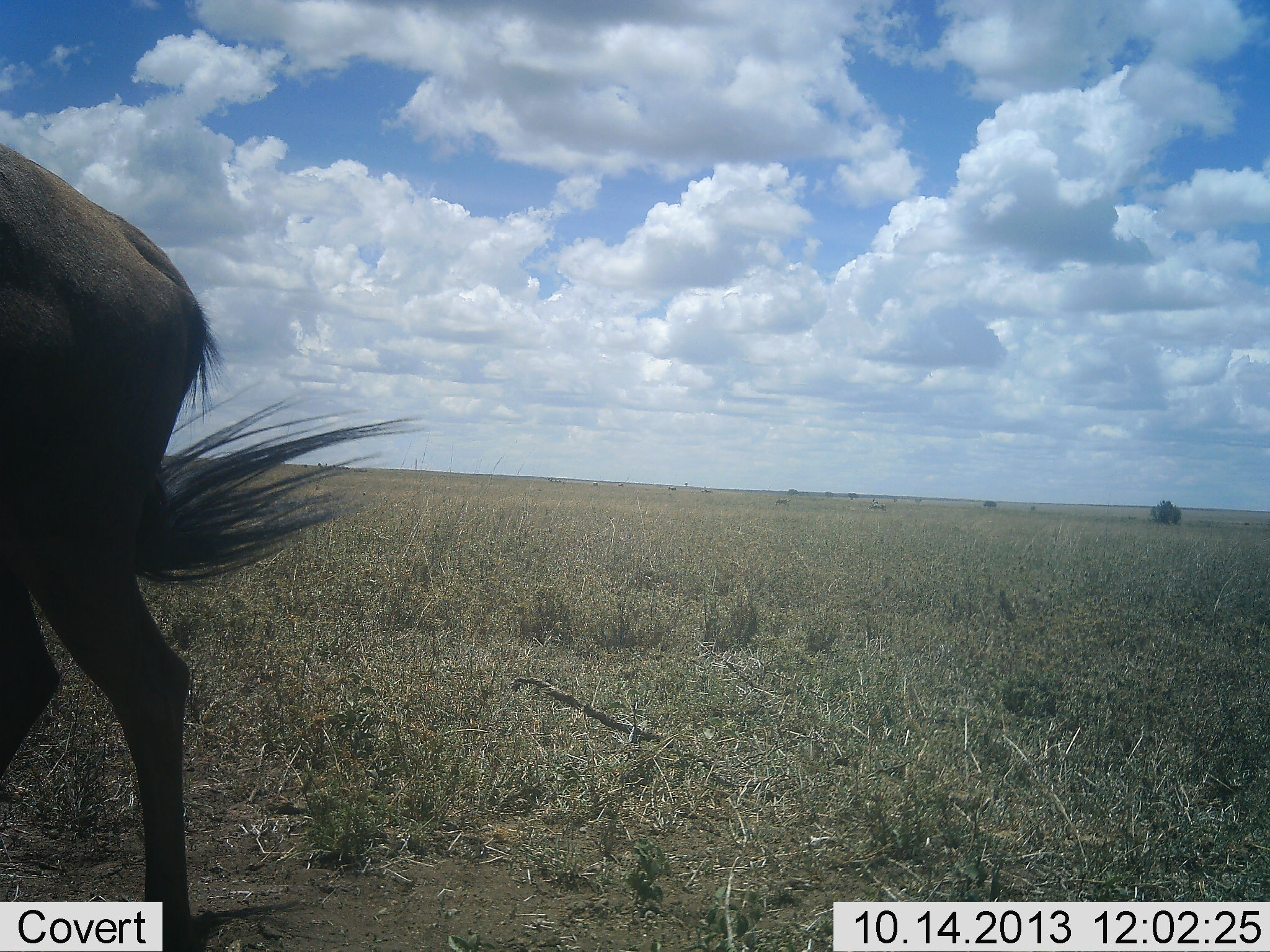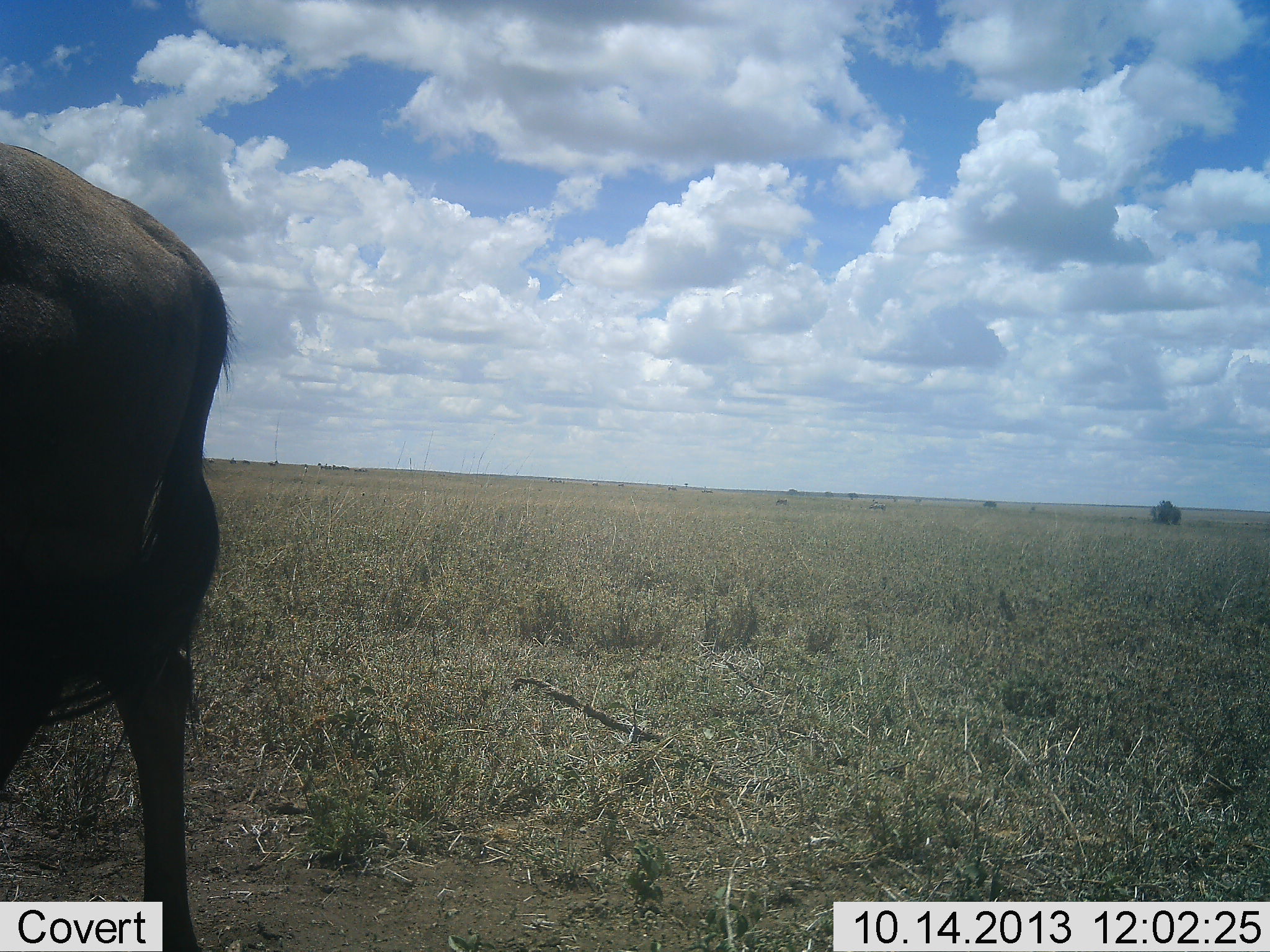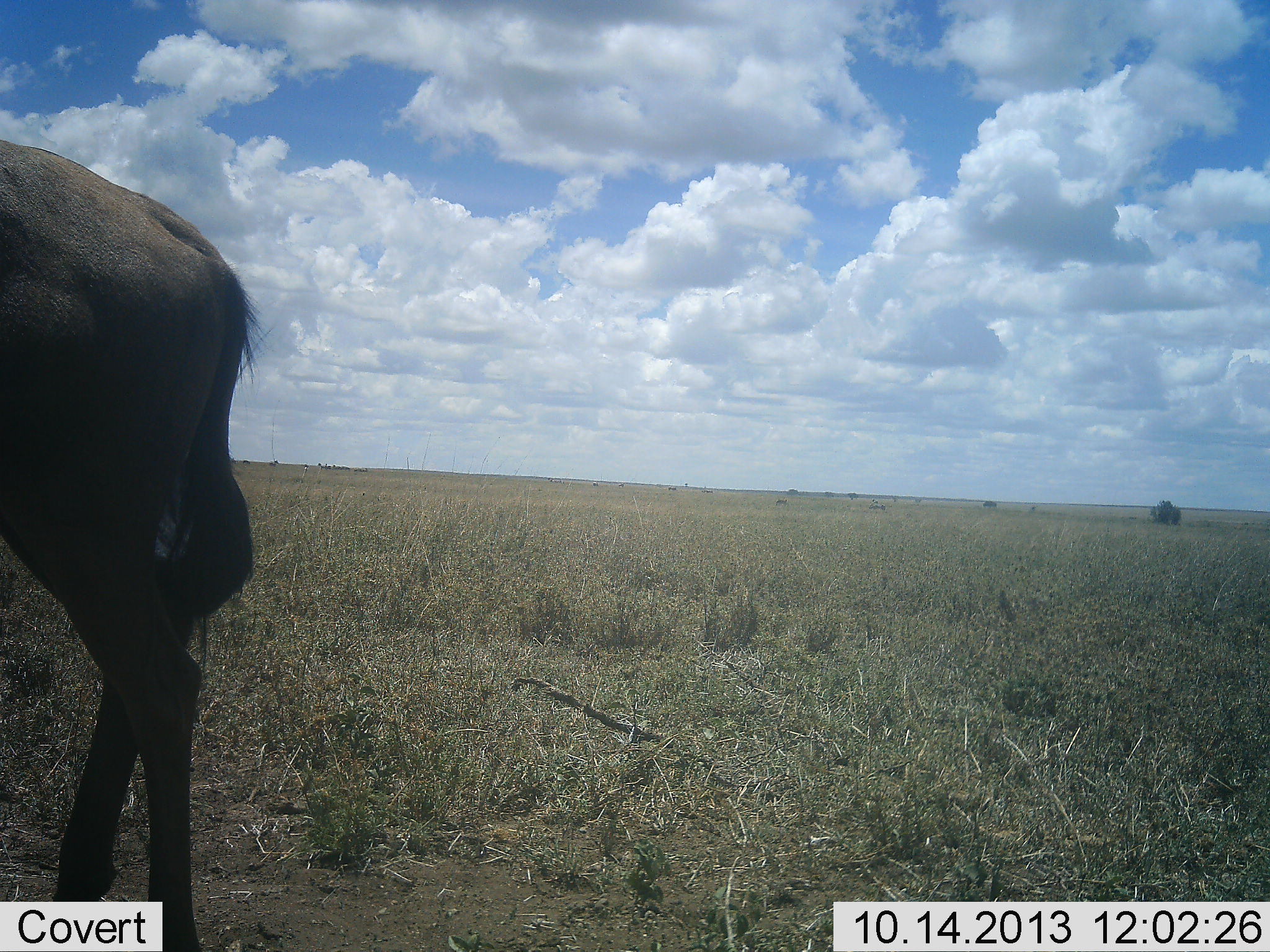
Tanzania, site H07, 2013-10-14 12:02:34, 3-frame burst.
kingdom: Animalia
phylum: Chordata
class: Mammalia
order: Artiodactyla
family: Bovidae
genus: Connochaetes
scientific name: Connochaetes taurinus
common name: blue wildebeest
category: wildebeest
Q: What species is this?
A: Wildebeest (blue wildebeest) (Connochaetes taurinus).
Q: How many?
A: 1.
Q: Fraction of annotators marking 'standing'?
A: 74%.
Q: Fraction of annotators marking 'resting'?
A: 0%.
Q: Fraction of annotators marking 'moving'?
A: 21%.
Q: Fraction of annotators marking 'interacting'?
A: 0%.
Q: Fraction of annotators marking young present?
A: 0%.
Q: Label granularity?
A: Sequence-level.